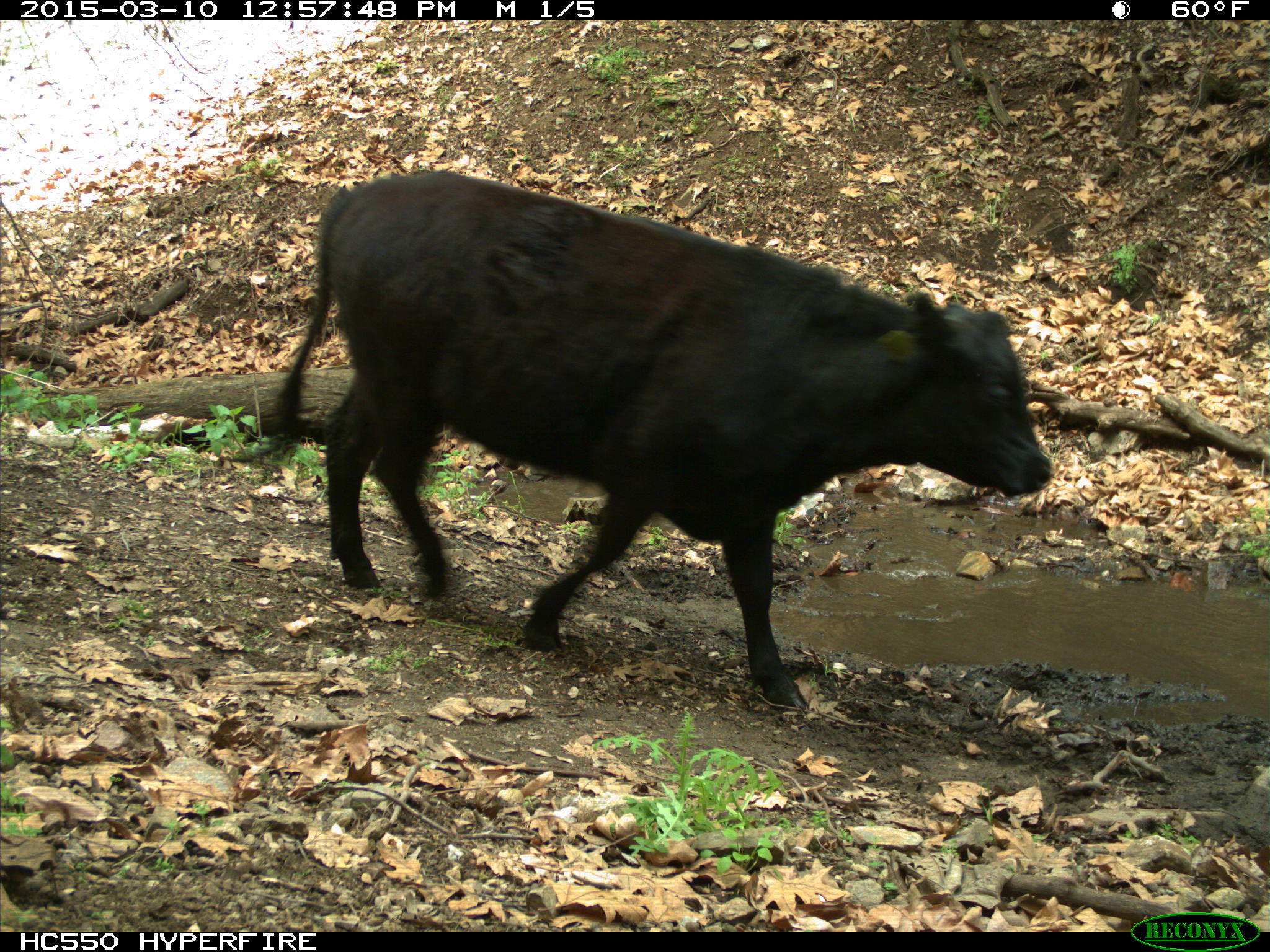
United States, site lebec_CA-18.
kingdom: Animalia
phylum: Chordata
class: Mammalia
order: Artiodactyla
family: Bovidae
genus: Bos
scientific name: Bos taurus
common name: domestic cow